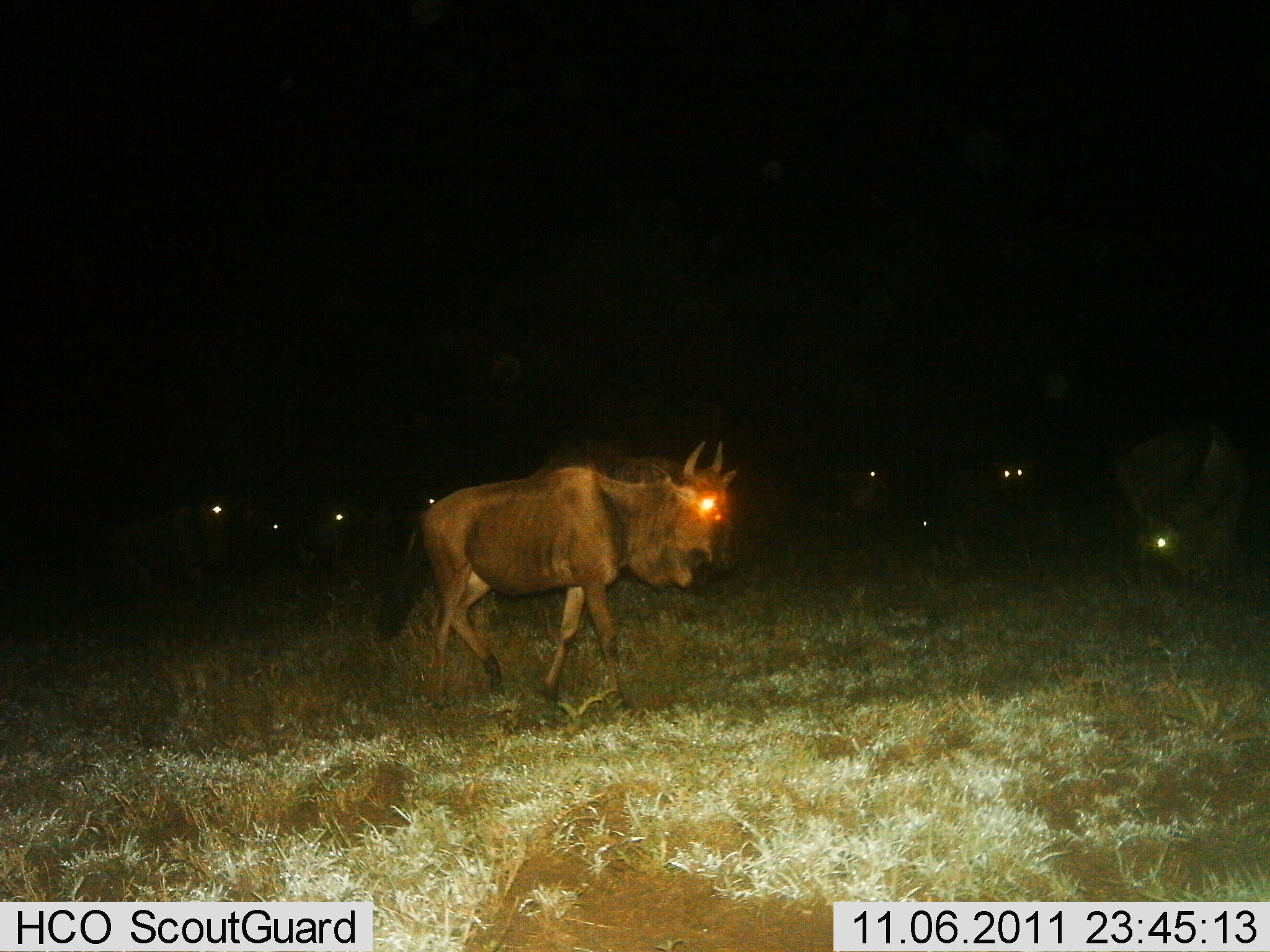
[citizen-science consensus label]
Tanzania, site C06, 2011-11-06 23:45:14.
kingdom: Animalia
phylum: Chordata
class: Mammalia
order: Artiodactyla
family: Bovidae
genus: Connochaetes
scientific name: Connochaetes taurinus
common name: blue wildebeest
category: wildebeest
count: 8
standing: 20%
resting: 0%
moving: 80%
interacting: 0%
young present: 0%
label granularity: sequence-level